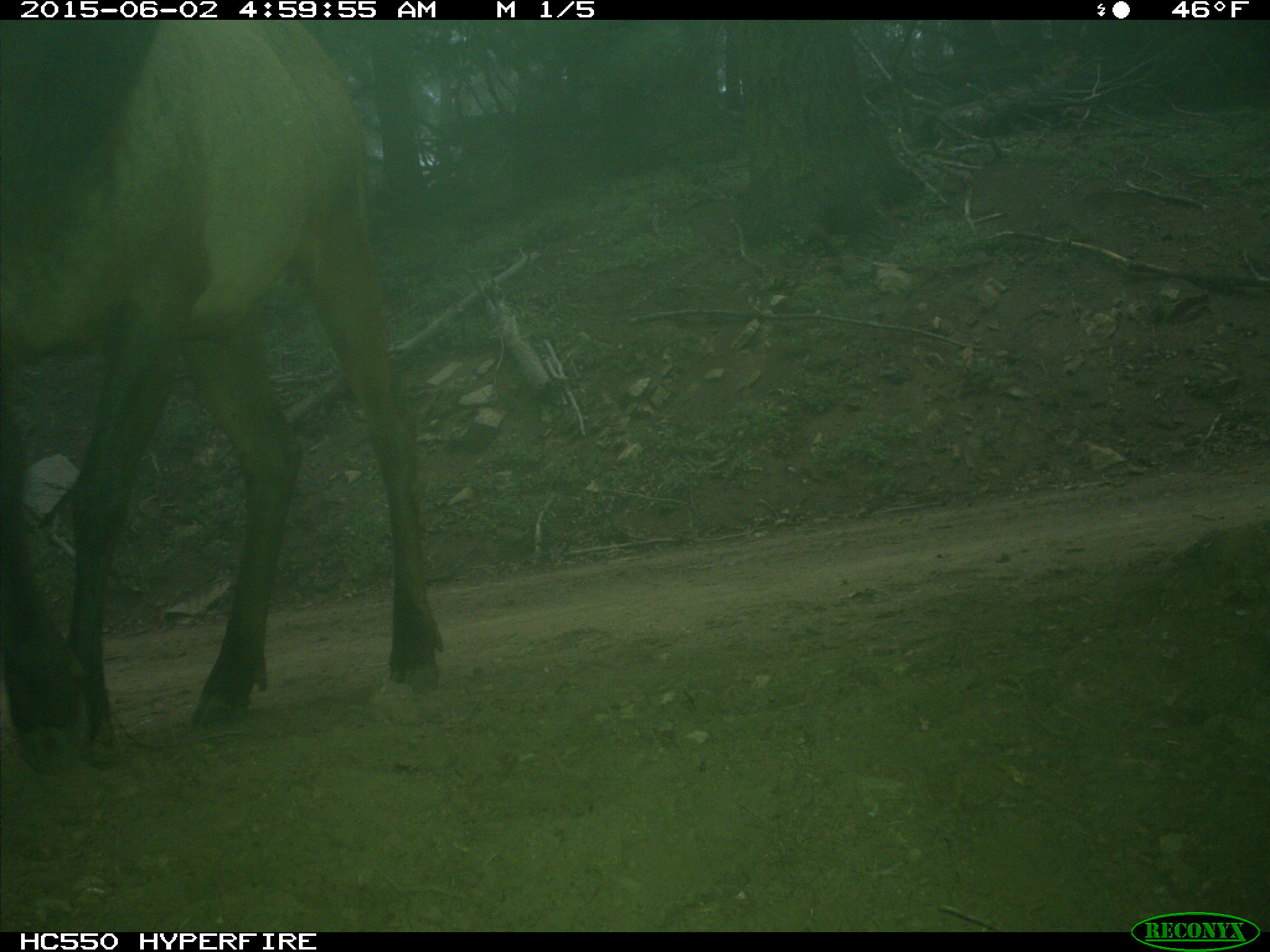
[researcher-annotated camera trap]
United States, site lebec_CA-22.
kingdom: Animalia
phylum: Chordata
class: Mammalia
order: Artiodactyla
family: Cervidae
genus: Cervus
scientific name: Cervus canadensis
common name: elk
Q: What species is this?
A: Cervus canadensis (elk).